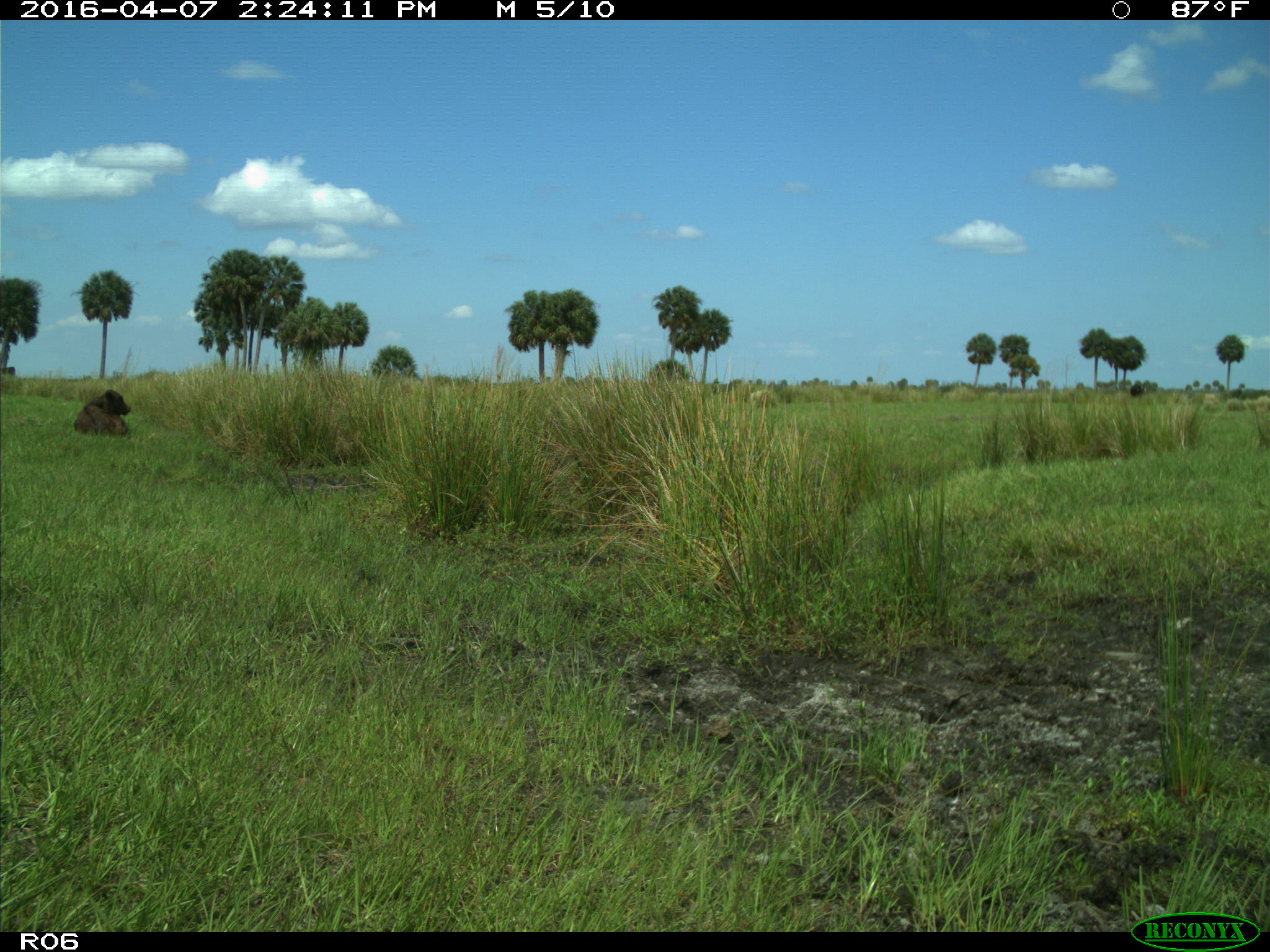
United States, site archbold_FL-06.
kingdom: Animalia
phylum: Chordata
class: Mammalia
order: Artiodactyla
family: Bovidae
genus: Bos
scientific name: Bos taurus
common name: domestic cow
Bos taurus (domestic cow).